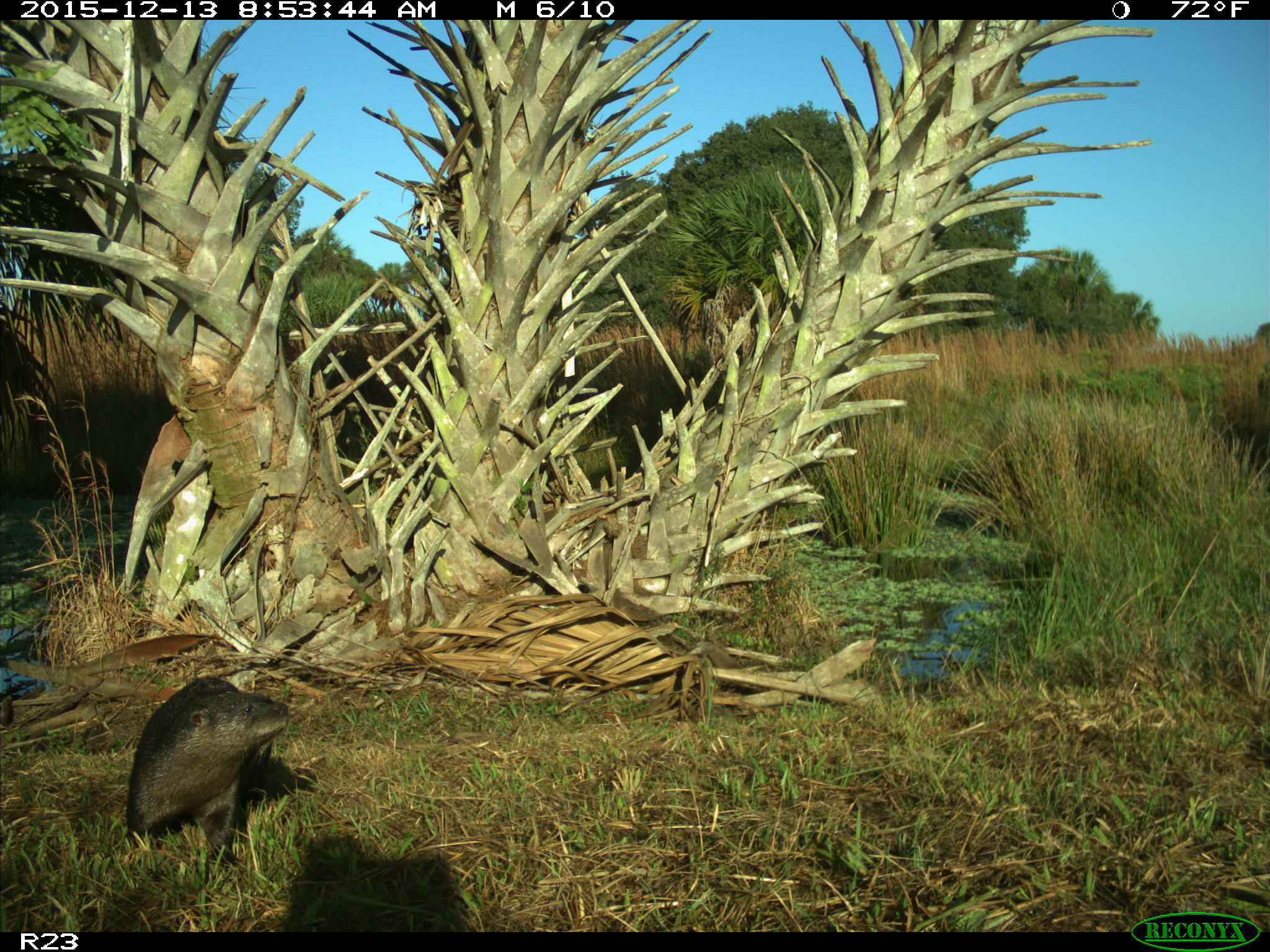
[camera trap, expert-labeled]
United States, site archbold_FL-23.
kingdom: Animalia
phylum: Chordata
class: Mammalia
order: Carnivora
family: Mustelidae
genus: Lontra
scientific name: Lontra canadensis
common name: north american river otter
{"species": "Lontra canadensis (north american river otter)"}